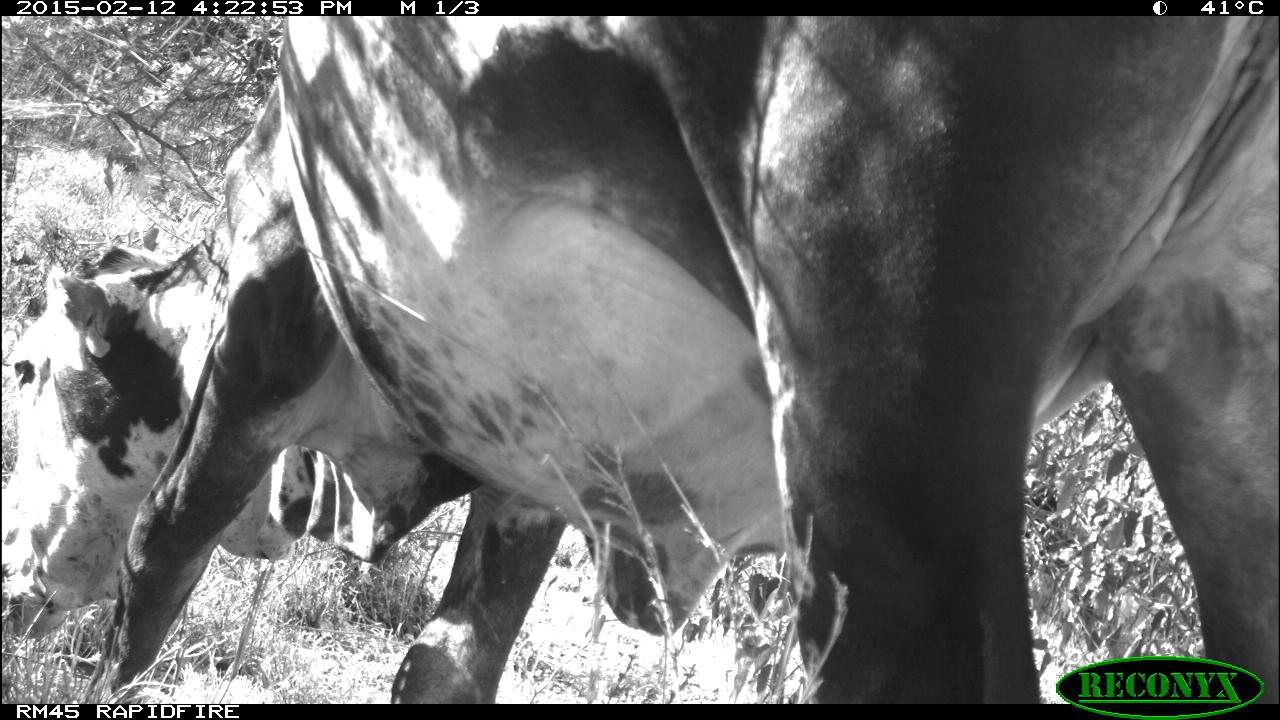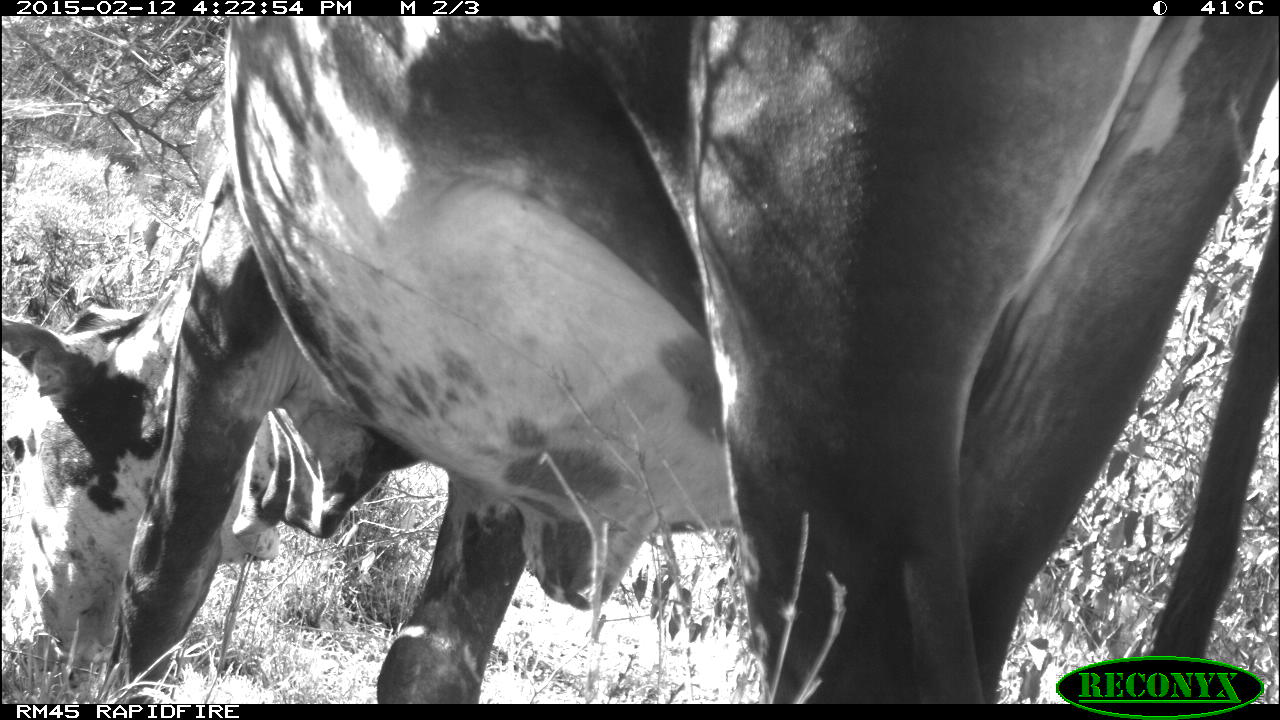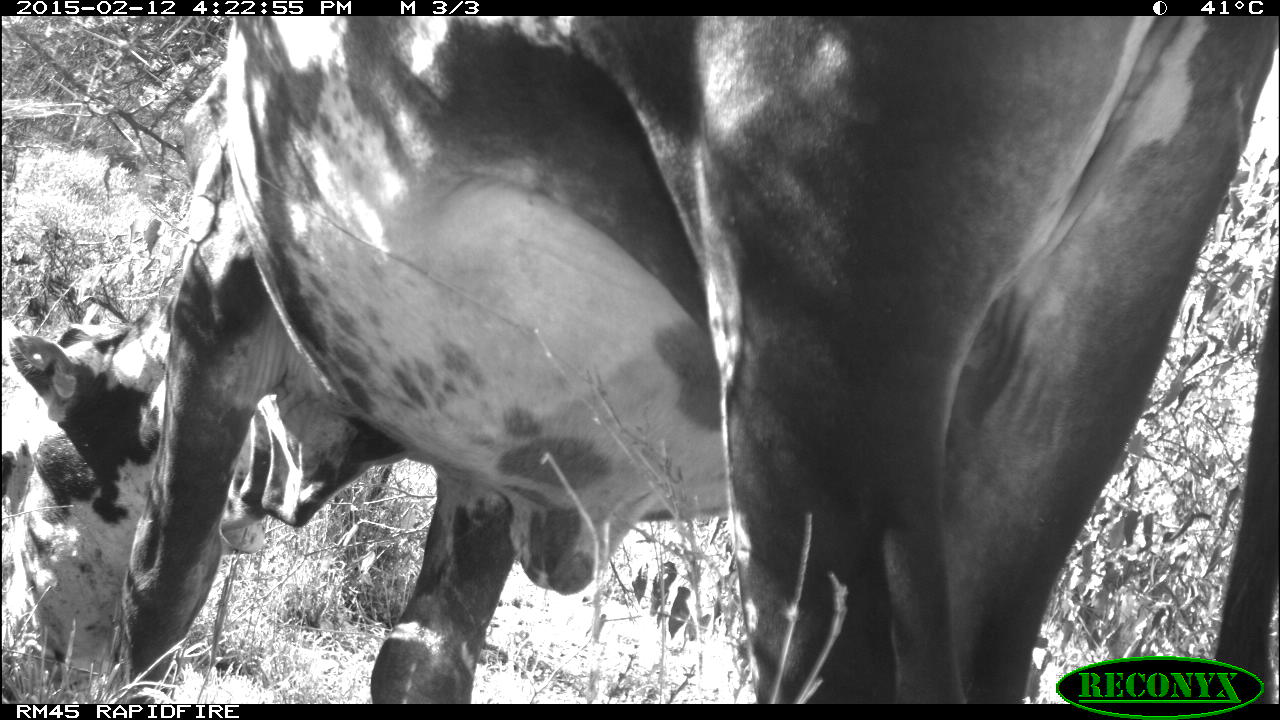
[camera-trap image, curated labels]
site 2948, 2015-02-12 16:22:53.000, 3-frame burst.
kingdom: Animalia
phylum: Chordata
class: Mammalia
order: Artiodactyla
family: Bovidae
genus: Bos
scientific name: Bos taurus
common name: domestic cattle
Bos taurus (domestic cattle), count 1.